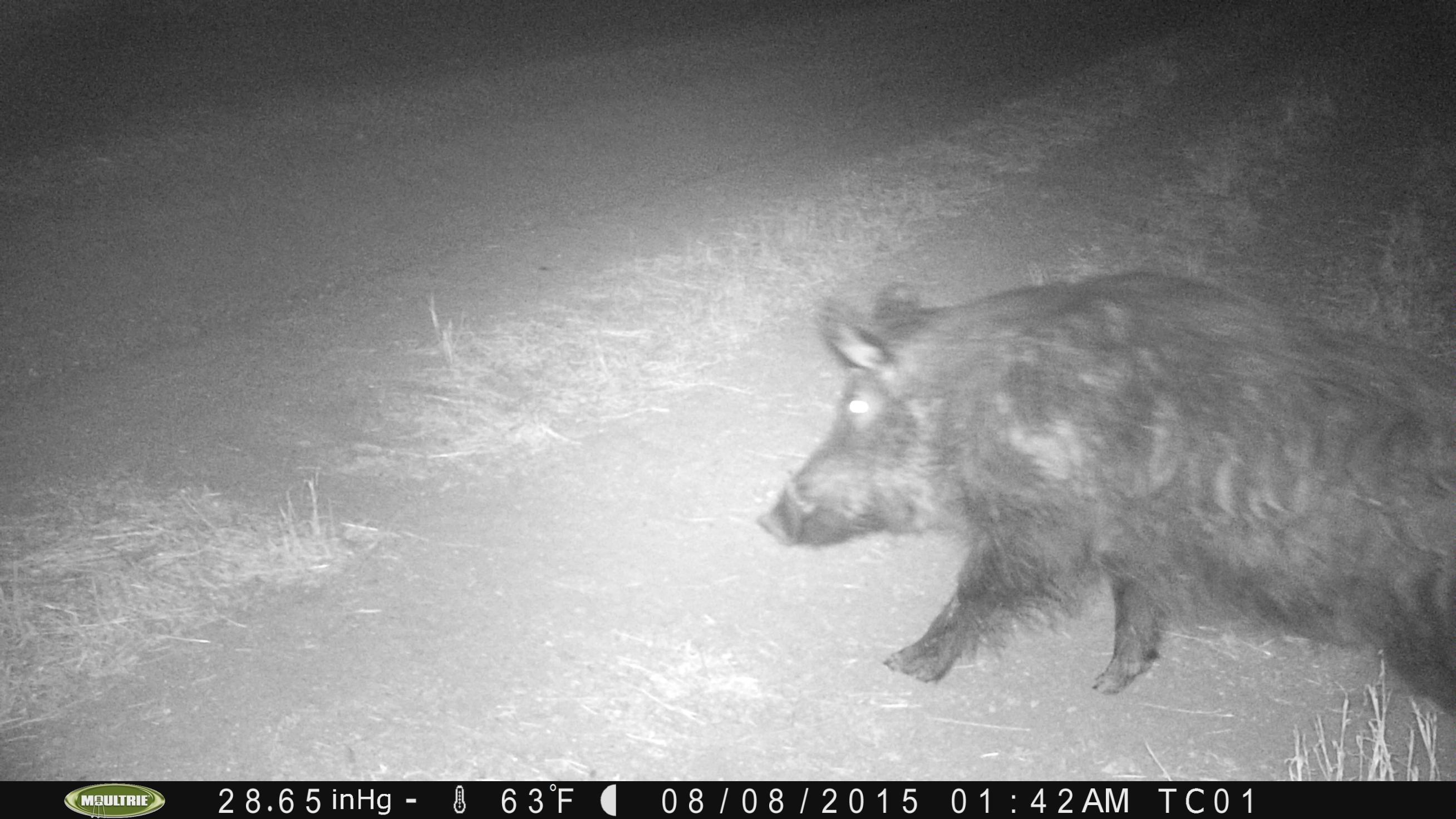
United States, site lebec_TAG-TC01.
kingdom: Animalia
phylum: Chordata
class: Mammalia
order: Artiodactyla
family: Suidae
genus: Sus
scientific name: Sus scrofa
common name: wild boar